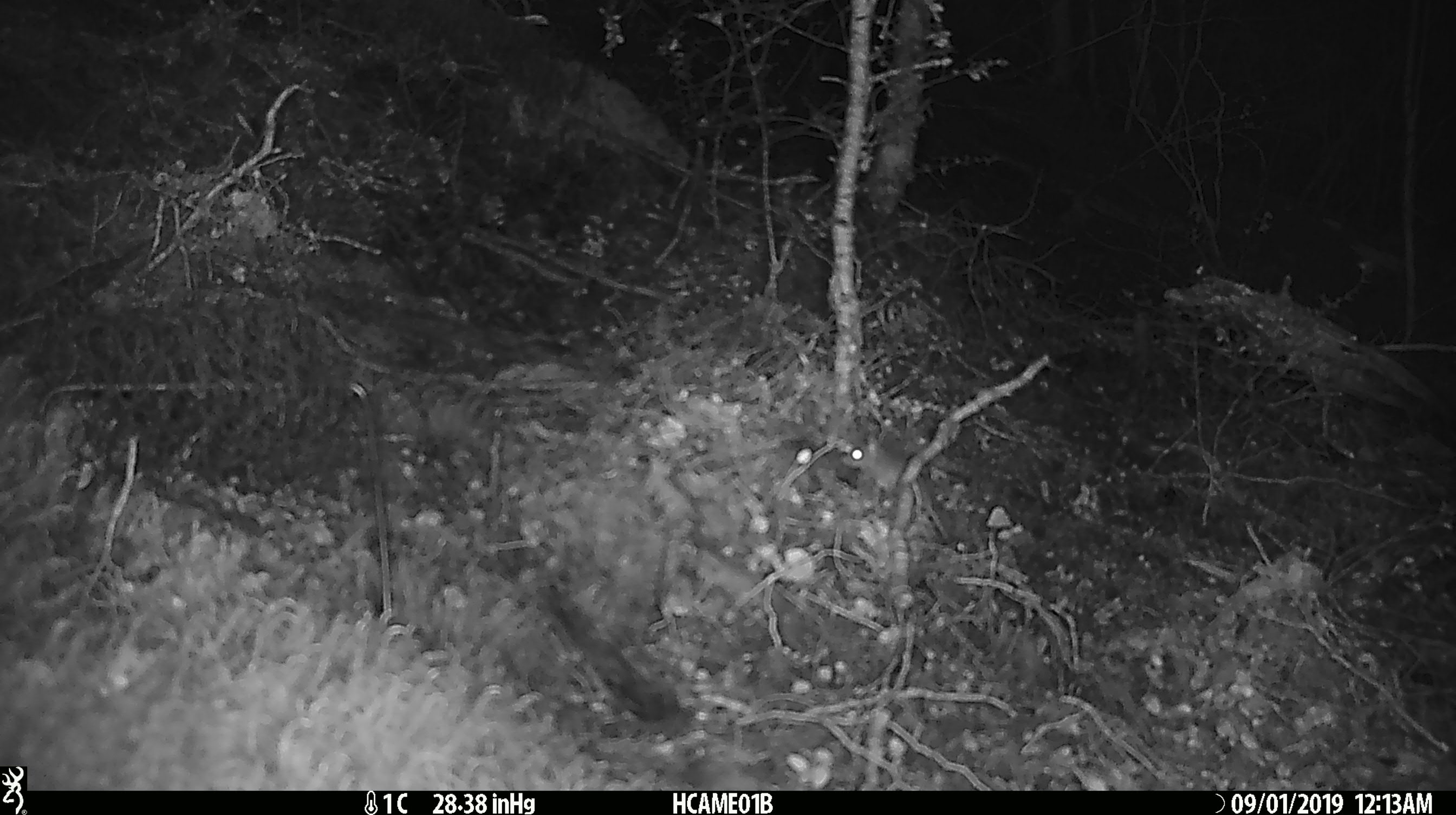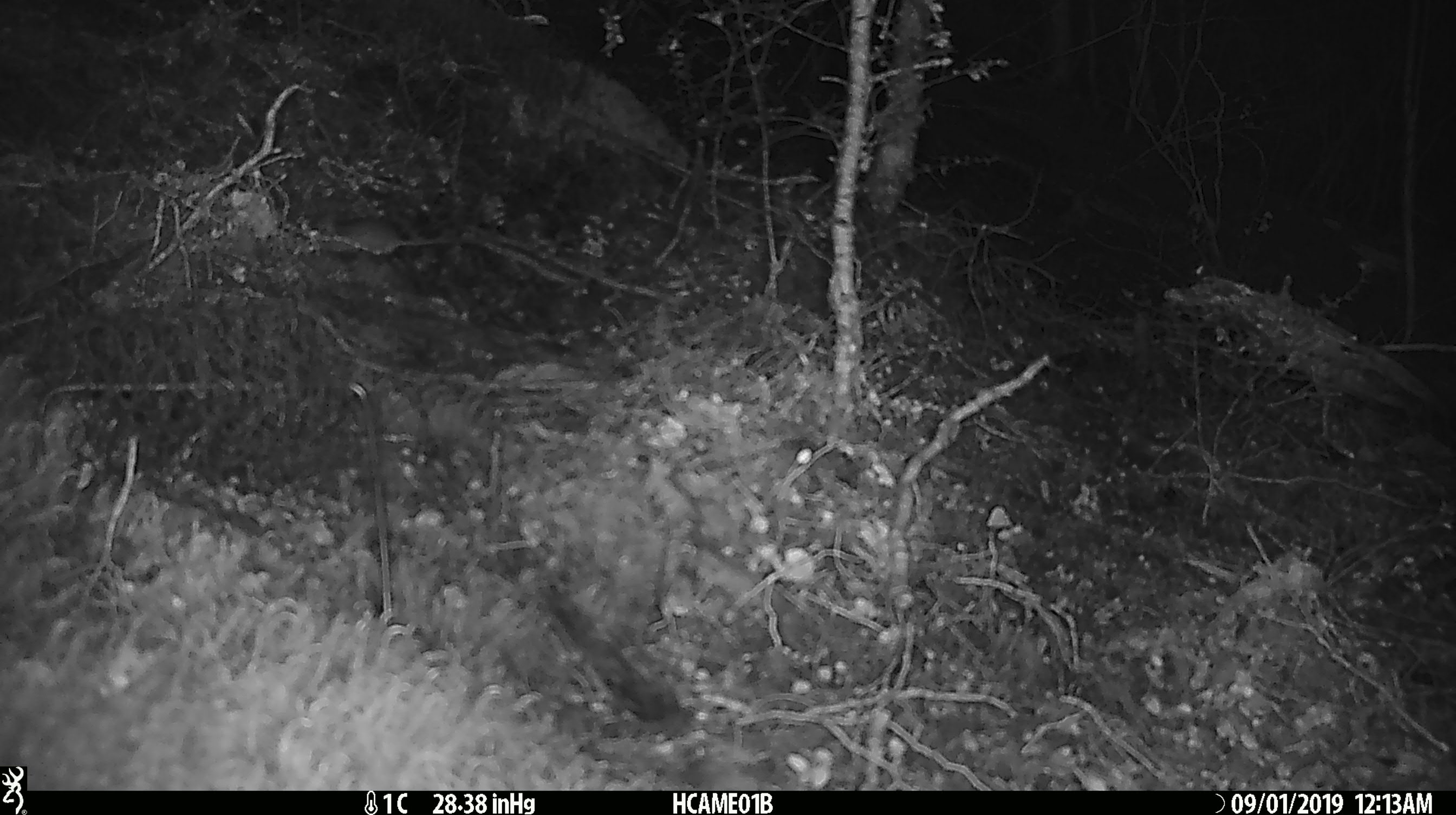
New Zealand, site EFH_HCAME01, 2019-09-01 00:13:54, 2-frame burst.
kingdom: Animalia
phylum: Chordata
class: Mammalia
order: Rodentia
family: Muridae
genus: Mus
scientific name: Mus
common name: mouse